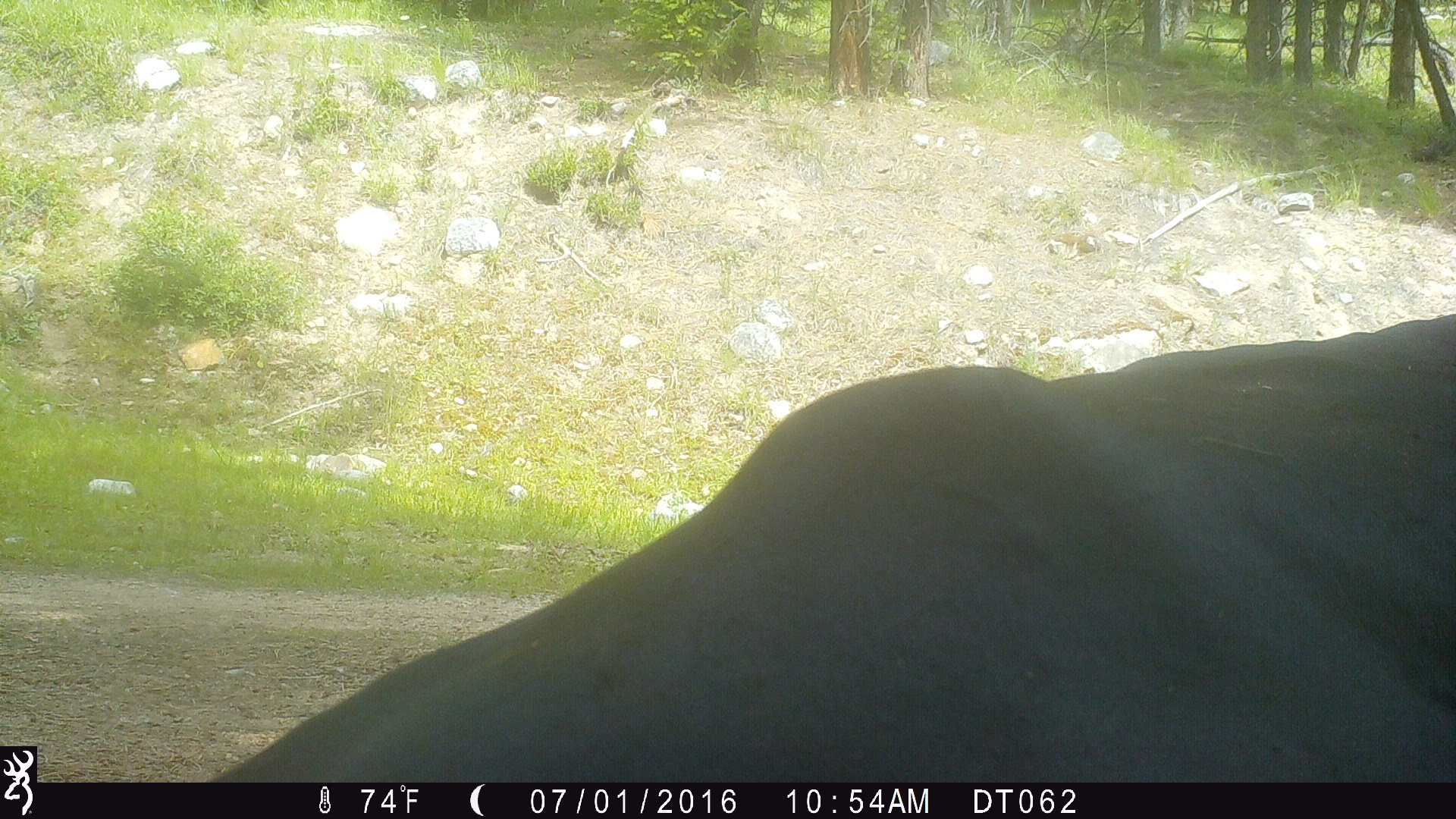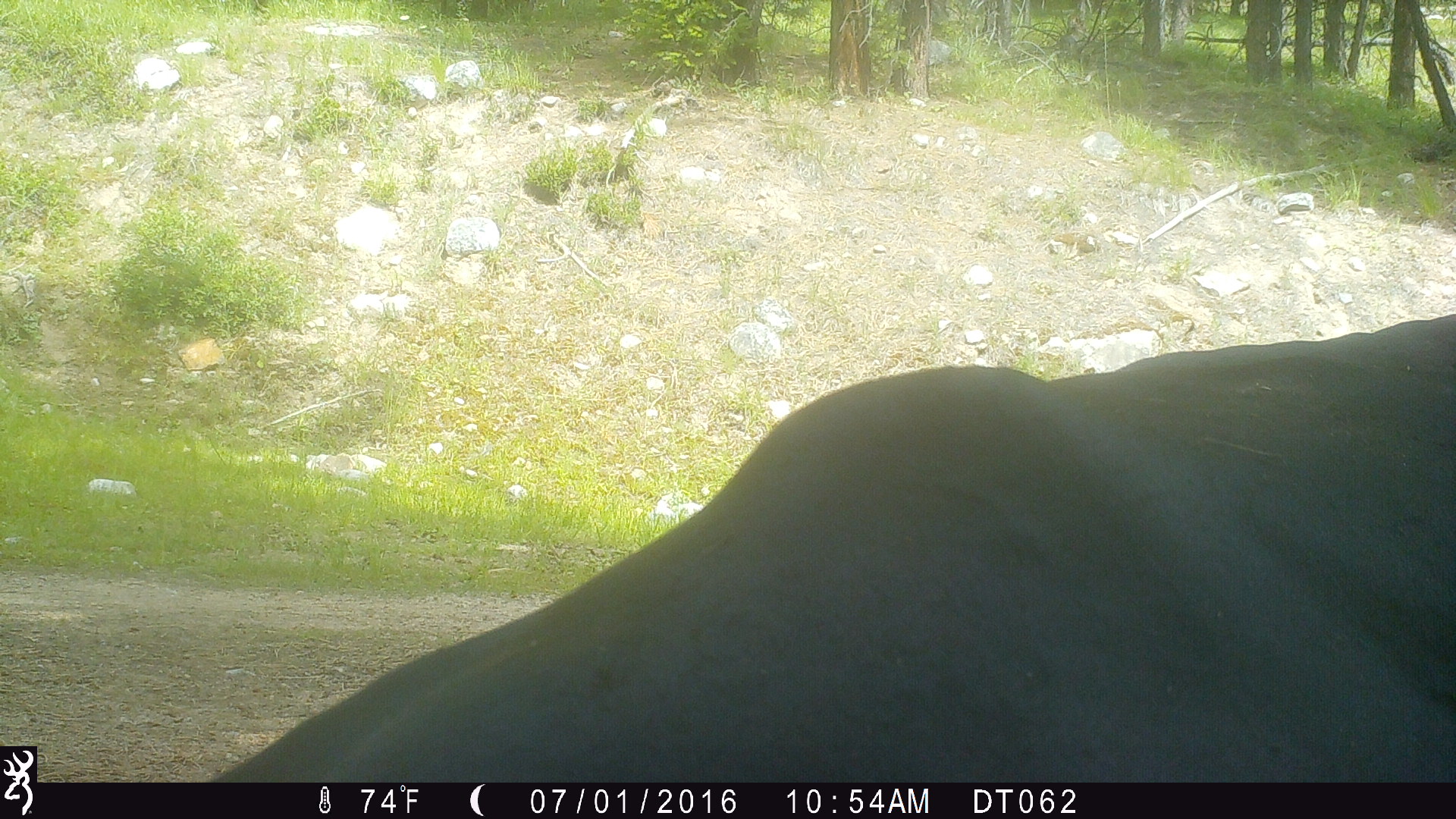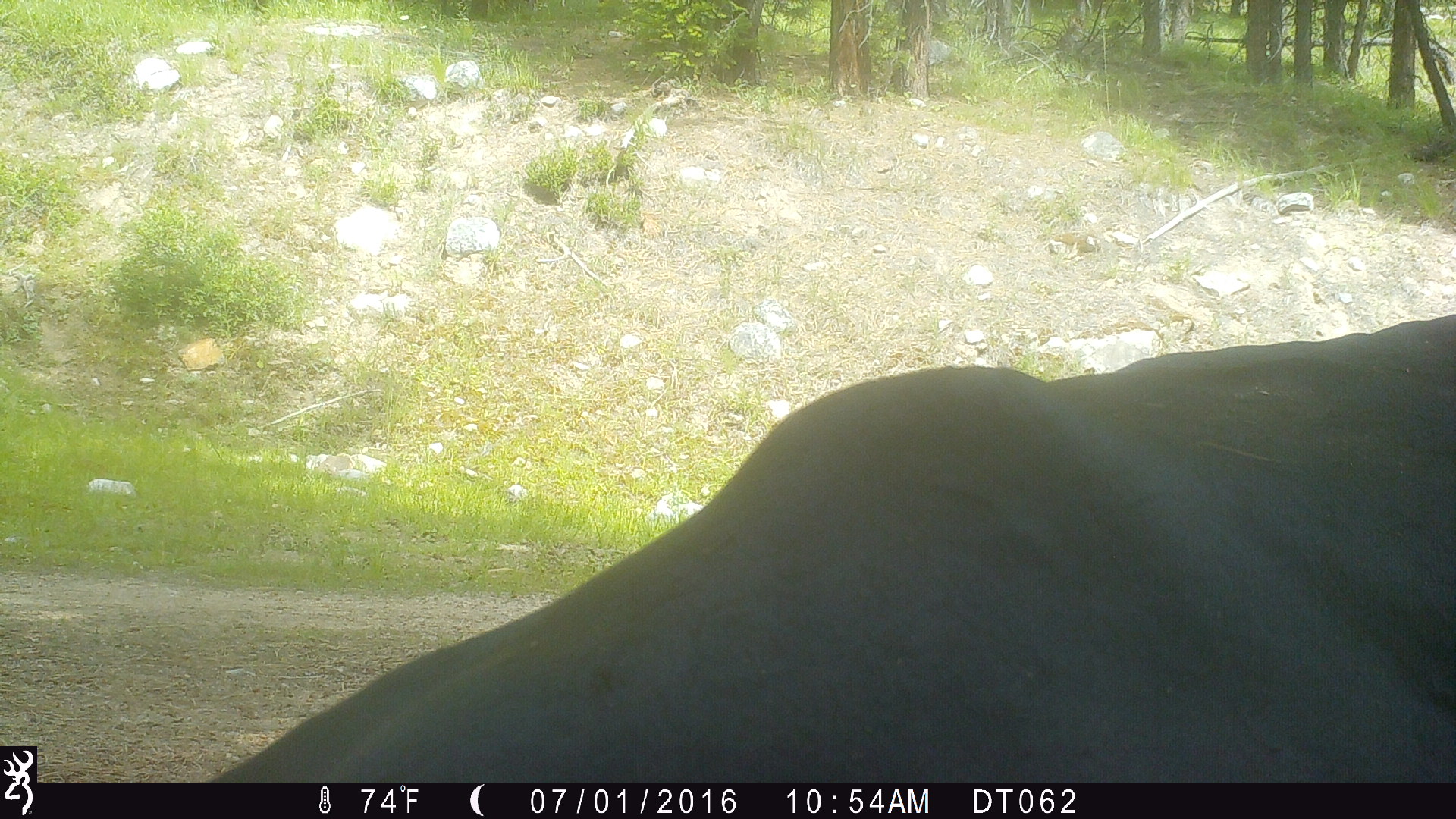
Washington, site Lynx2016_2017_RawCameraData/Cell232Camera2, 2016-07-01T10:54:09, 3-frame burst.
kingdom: Animalia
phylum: Chordata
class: Mammalia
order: Artiodactyla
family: Bovidae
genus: Bos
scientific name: Bos taurus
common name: domestic cattle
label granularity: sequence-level